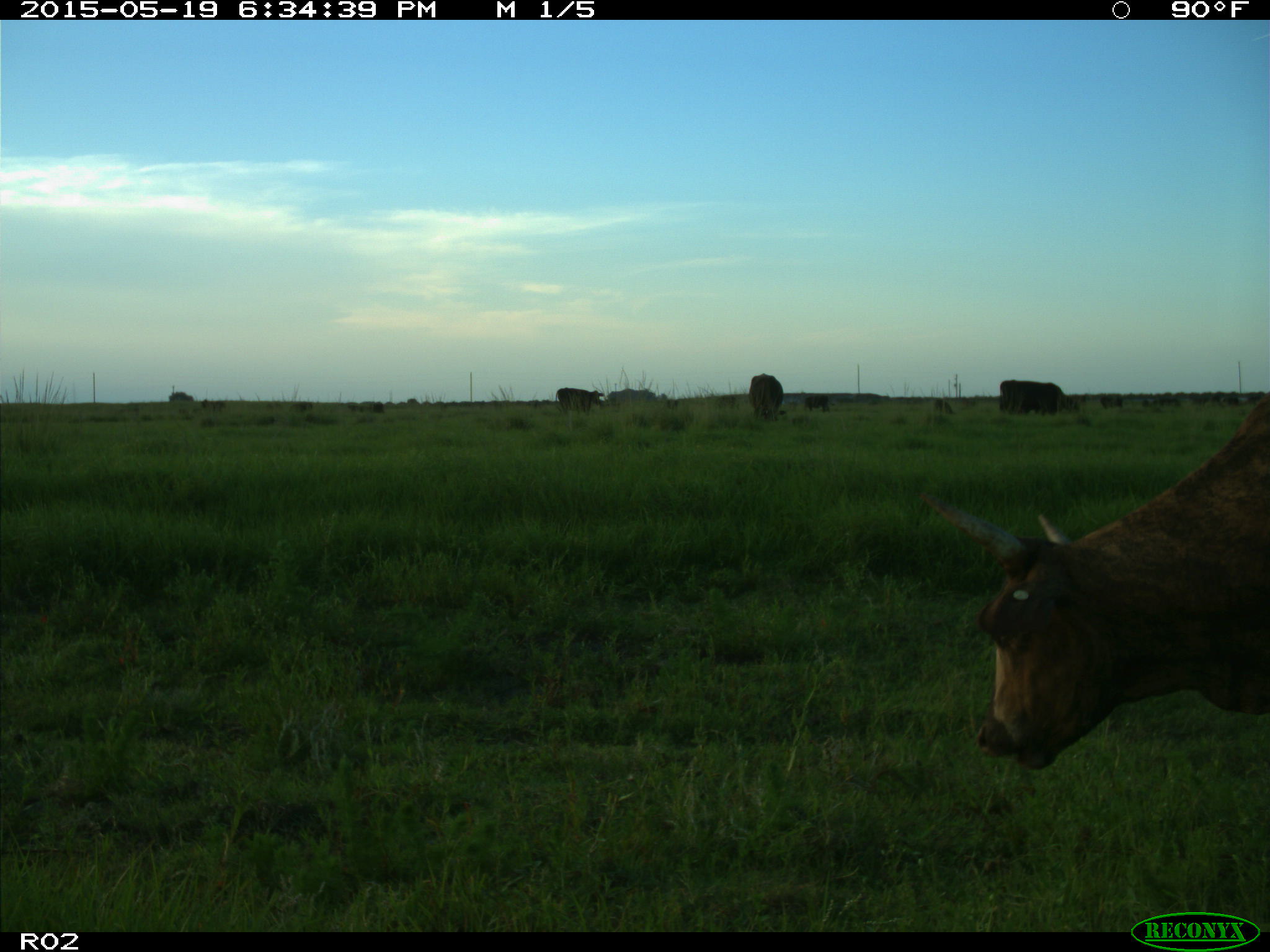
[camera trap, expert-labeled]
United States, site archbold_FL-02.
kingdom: Animalia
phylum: Chordata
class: Mammalia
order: Artiodactyla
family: Bovidae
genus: Bos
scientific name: Bos taurus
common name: domestic cow